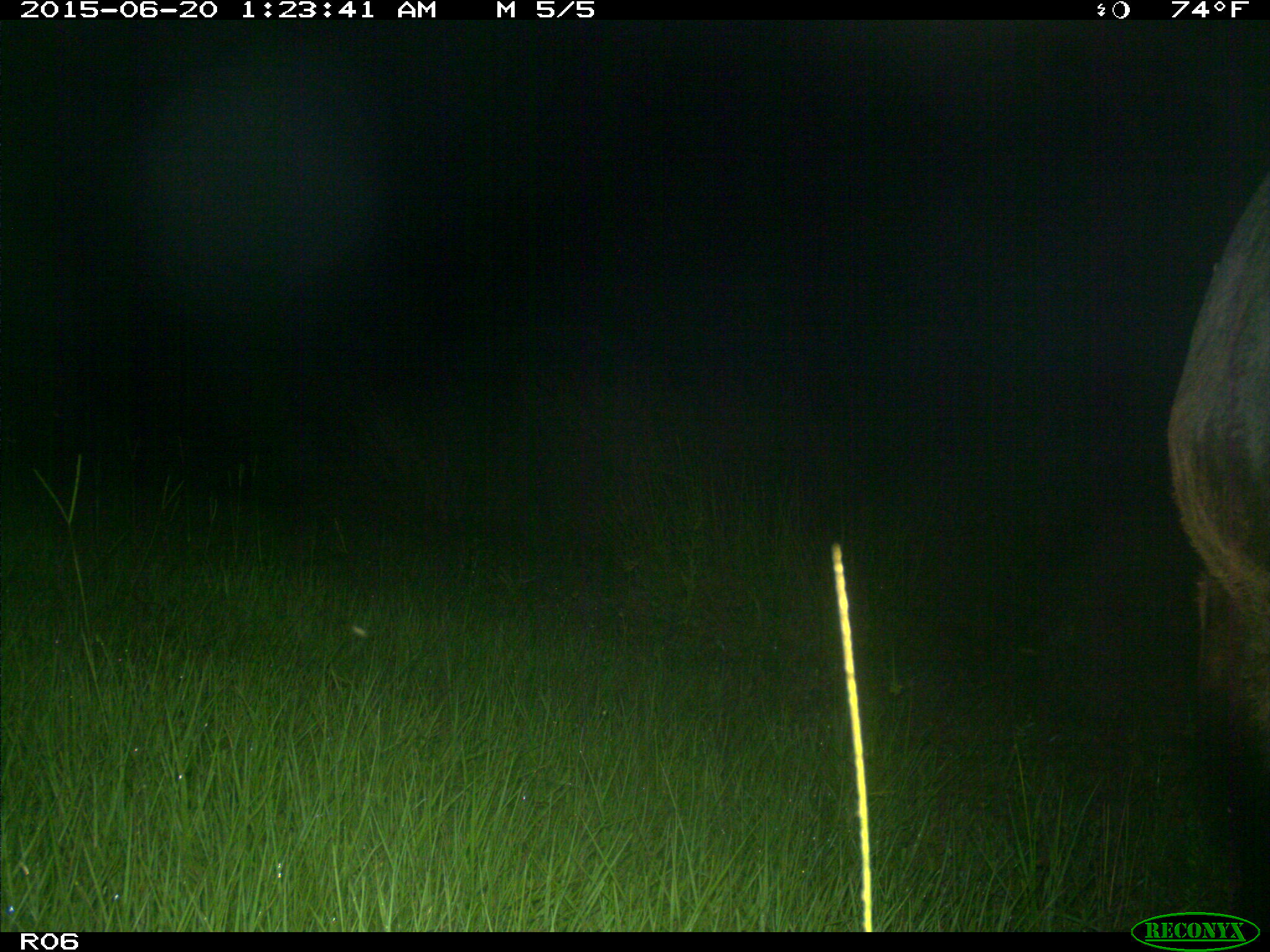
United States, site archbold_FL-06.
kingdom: Animalia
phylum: Chordata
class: Mammalia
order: Artiodactyla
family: Bovidae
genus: Bos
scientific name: Bos taurus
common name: domestic cow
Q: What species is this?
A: Bos taurus (domestic cow).